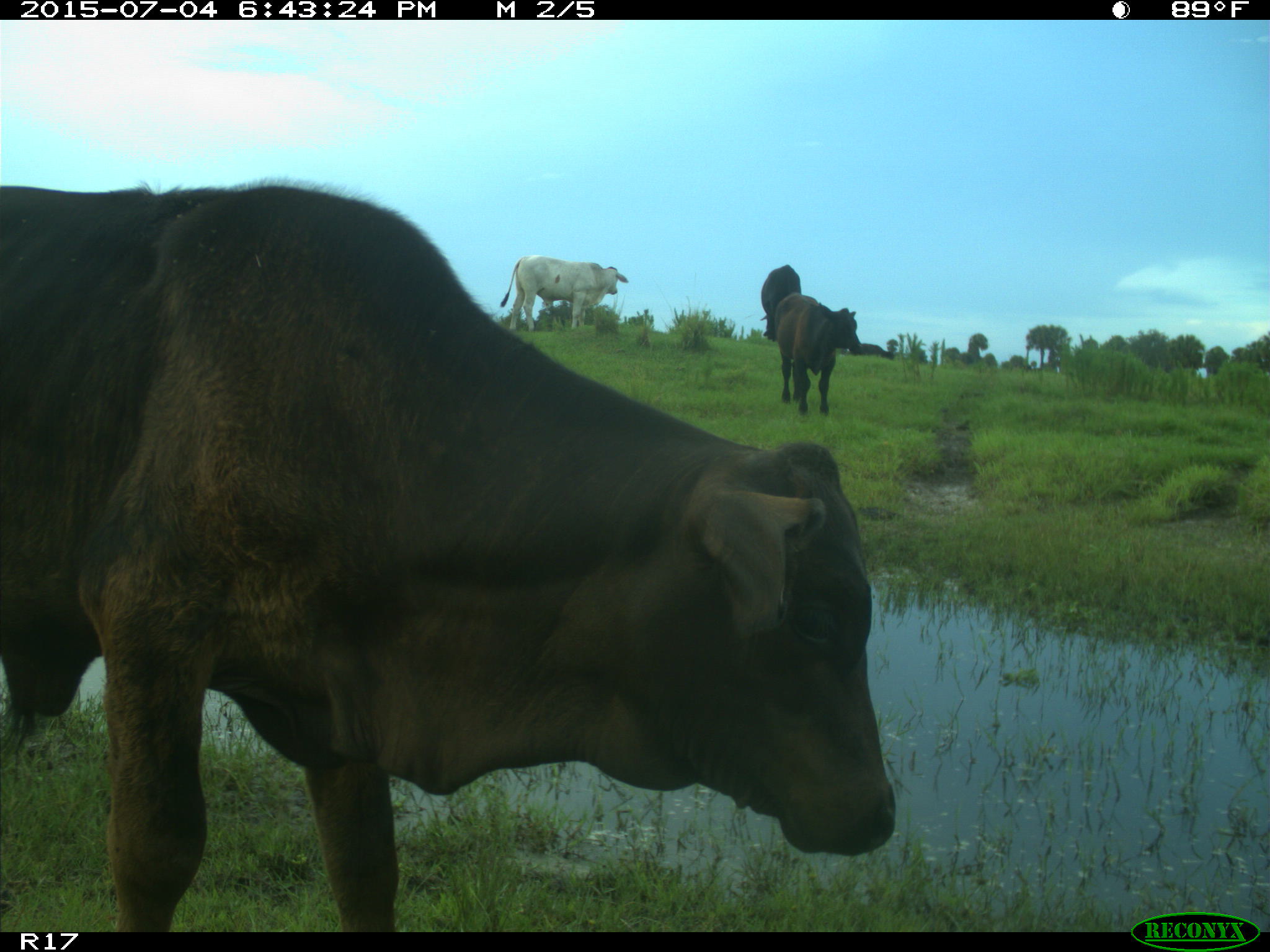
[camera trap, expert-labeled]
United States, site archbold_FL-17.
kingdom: Animalia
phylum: Chordata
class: Mammalia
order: Artiodactyla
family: Bovidae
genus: Bos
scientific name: Bos taurus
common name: domestic cow